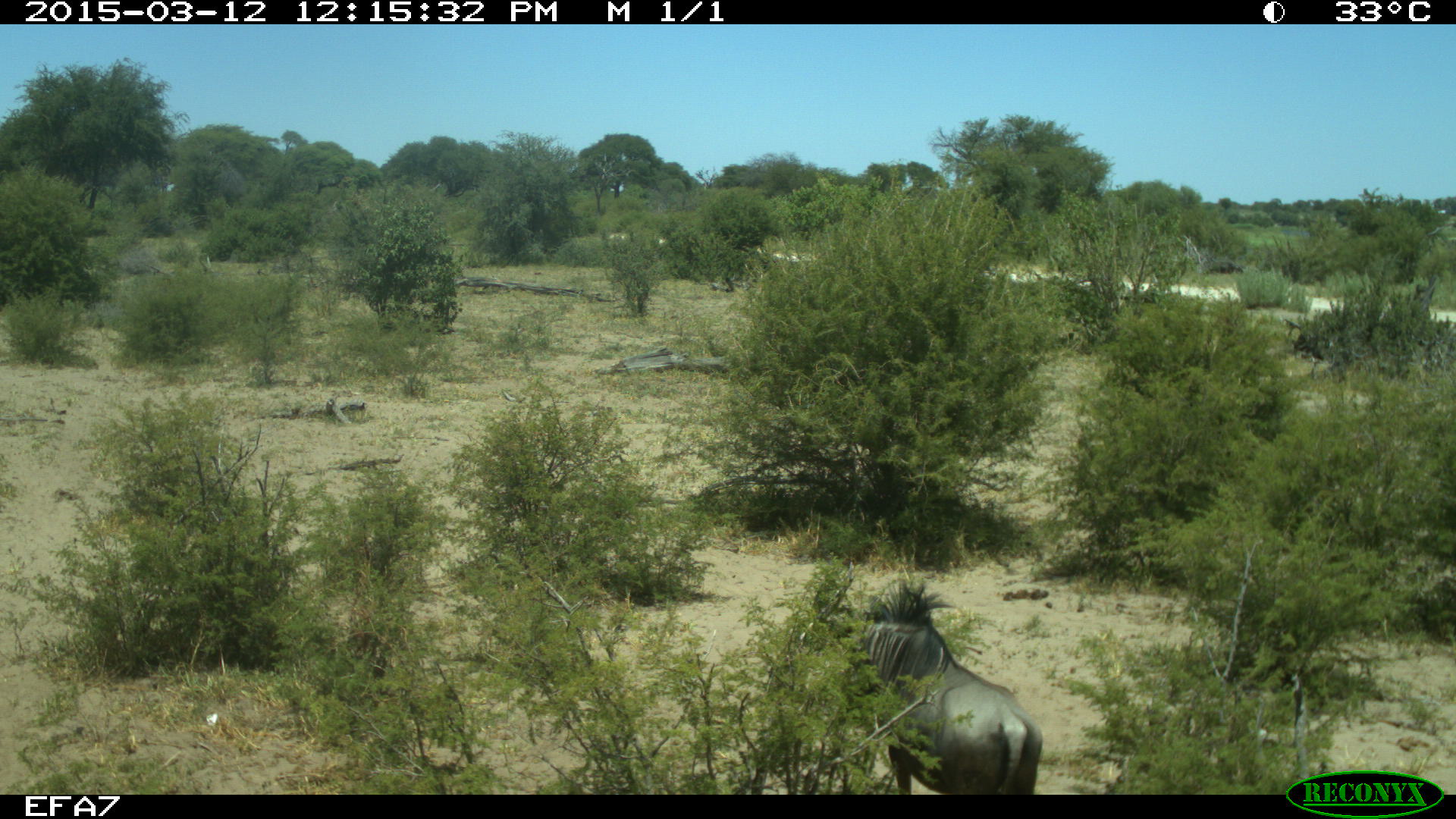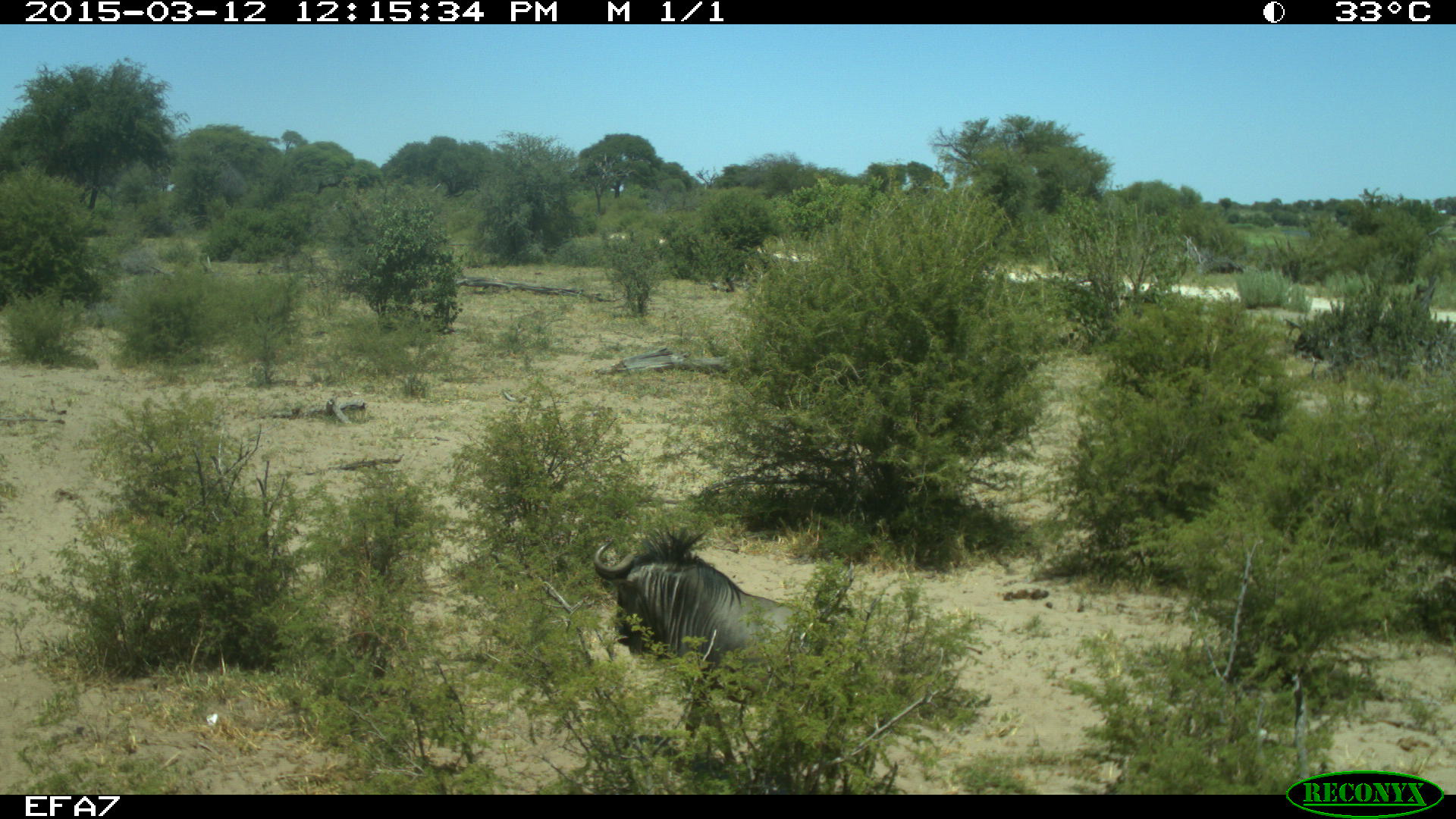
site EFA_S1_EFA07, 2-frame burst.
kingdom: Animalia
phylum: Chordata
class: Mammalia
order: Artiodactyla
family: Bovidae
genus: Connochaetes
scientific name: Connochaetes taurinus taurinus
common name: blue wildebeest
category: wildebeestblue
Wildebeestblue (blue wildebeest) (Connochaetes taurinus taurinus), count 1. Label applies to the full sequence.